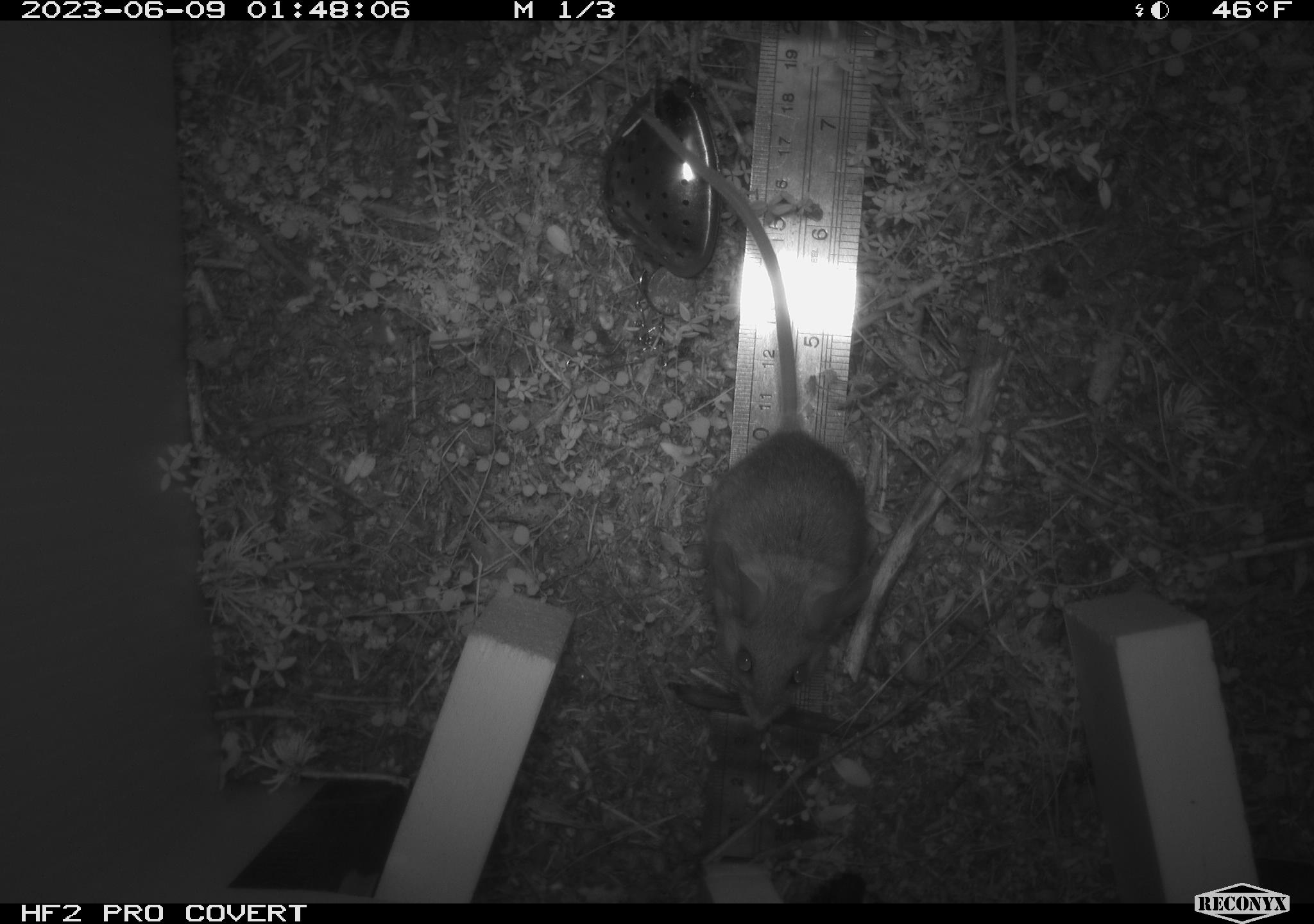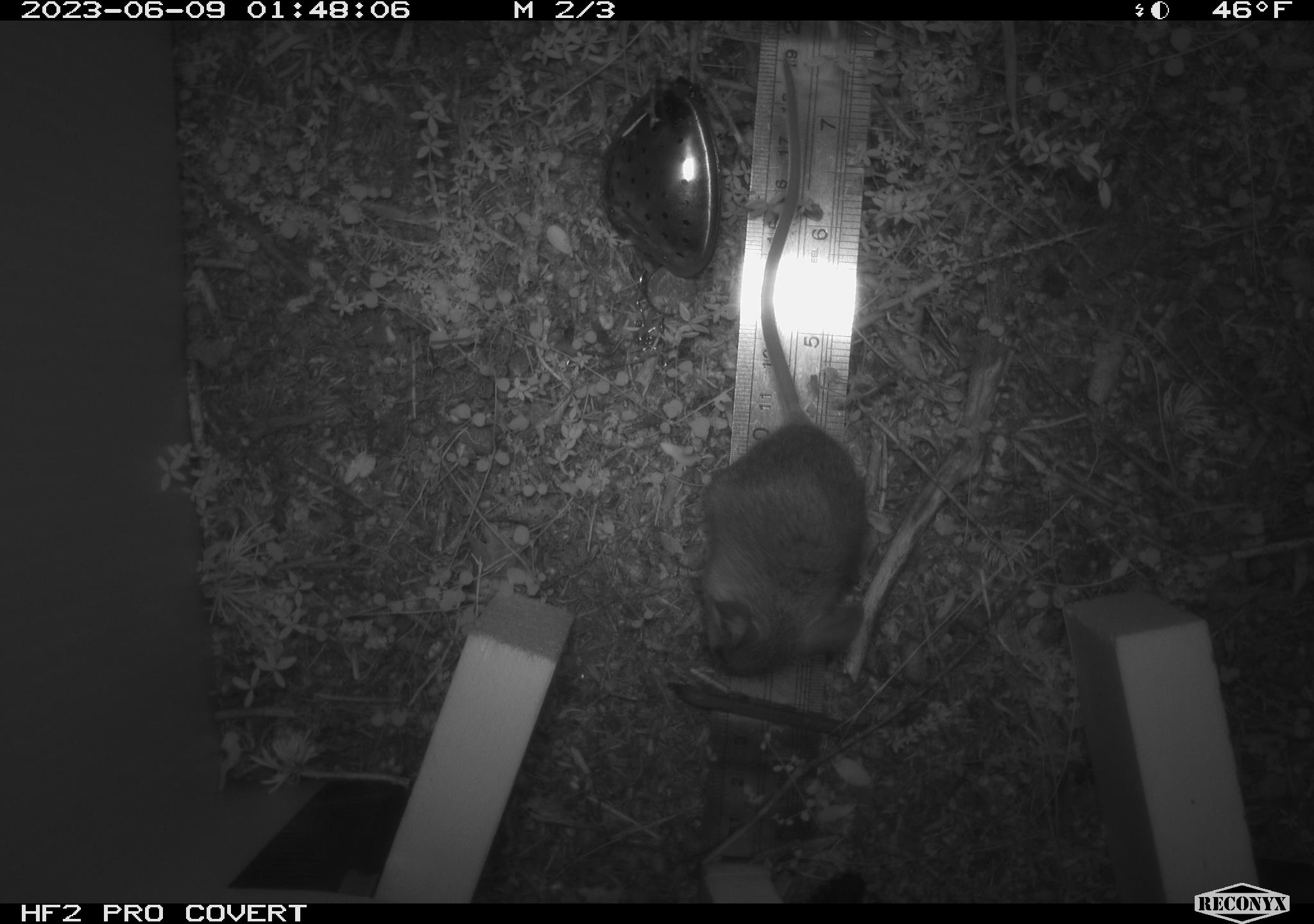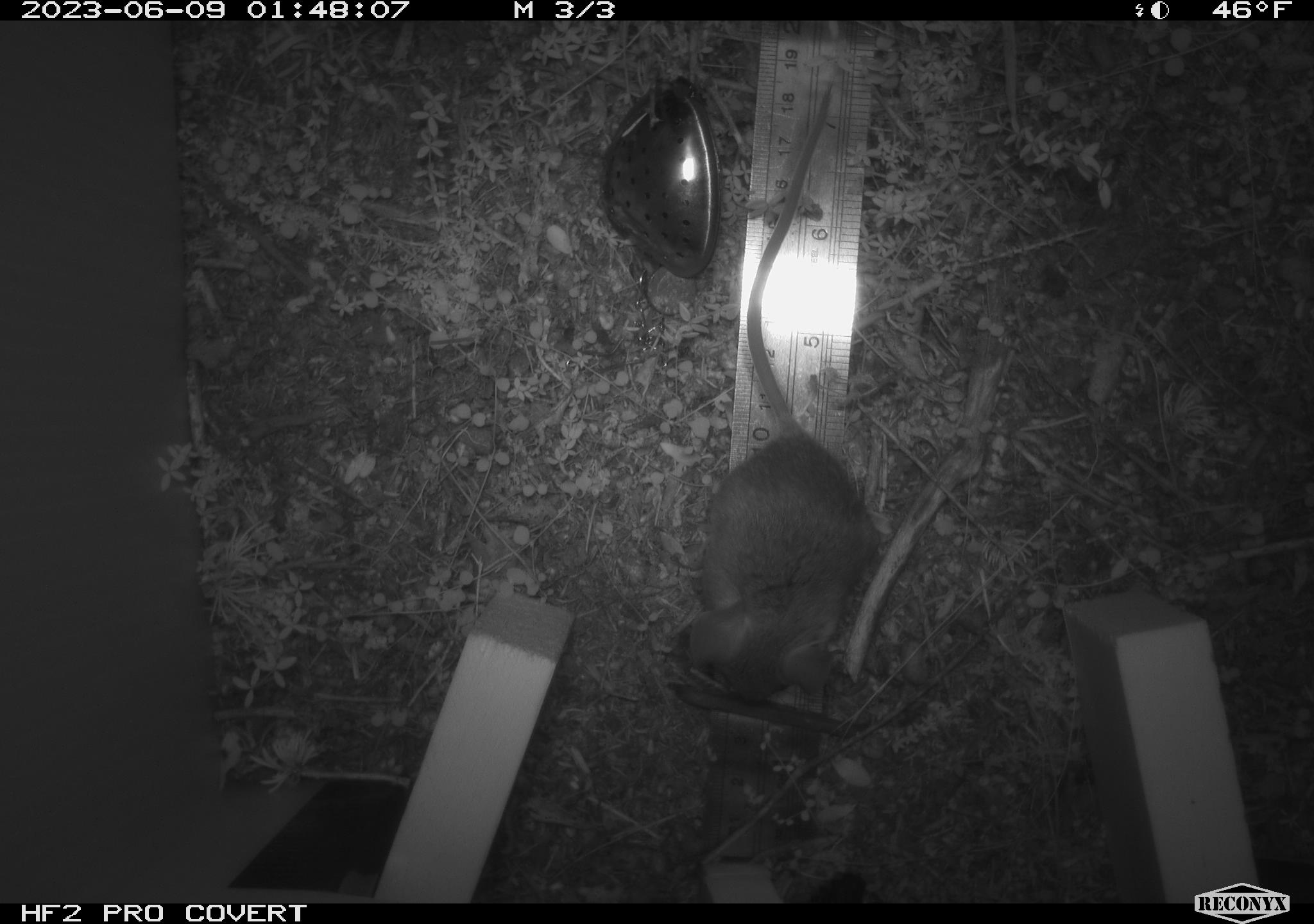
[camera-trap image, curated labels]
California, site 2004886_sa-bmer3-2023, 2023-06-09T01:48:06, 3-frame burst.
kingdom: Animalia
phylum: Chordata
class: Mammalia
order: Rodentia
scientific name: Rodentia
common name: mouse species